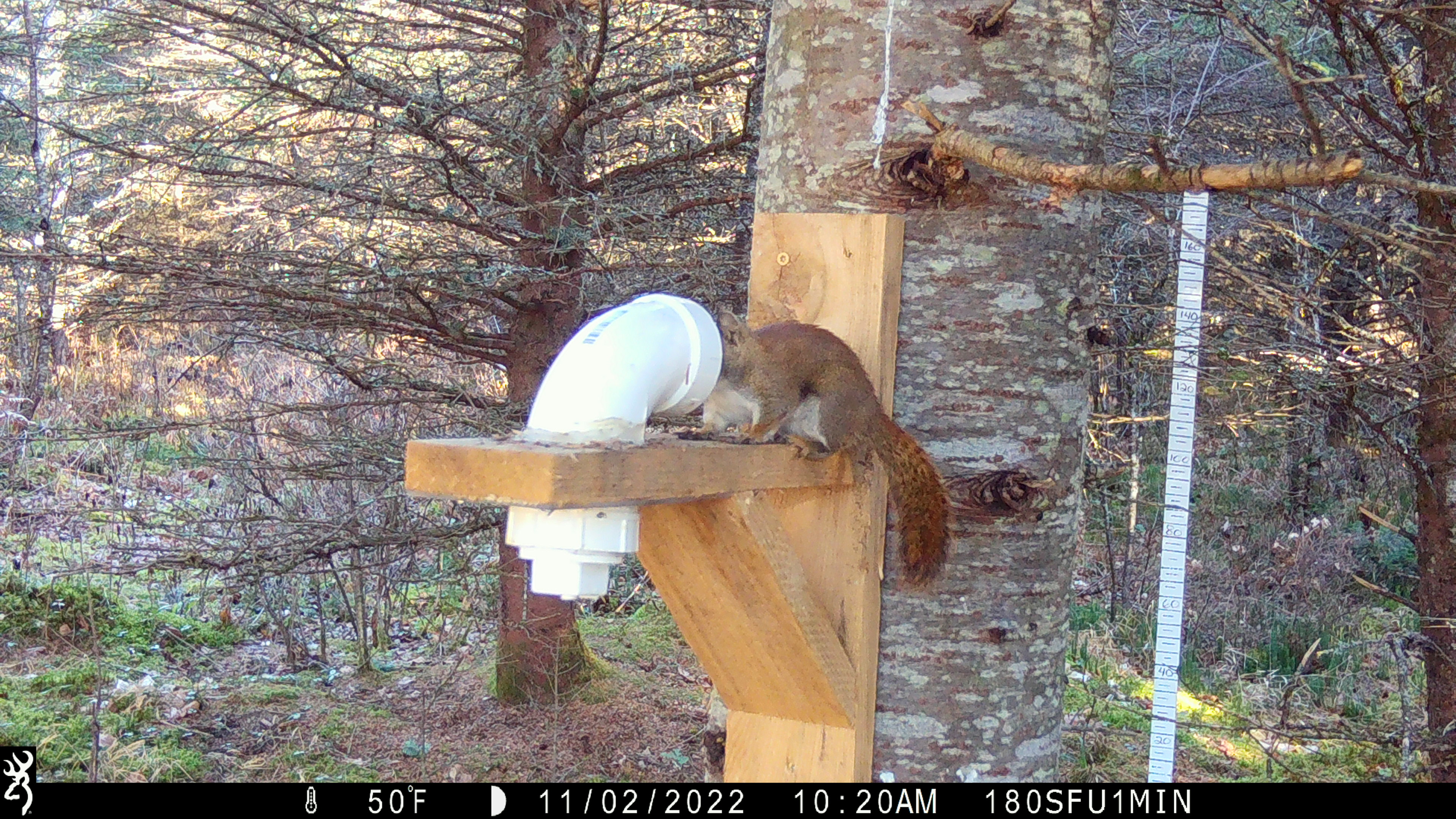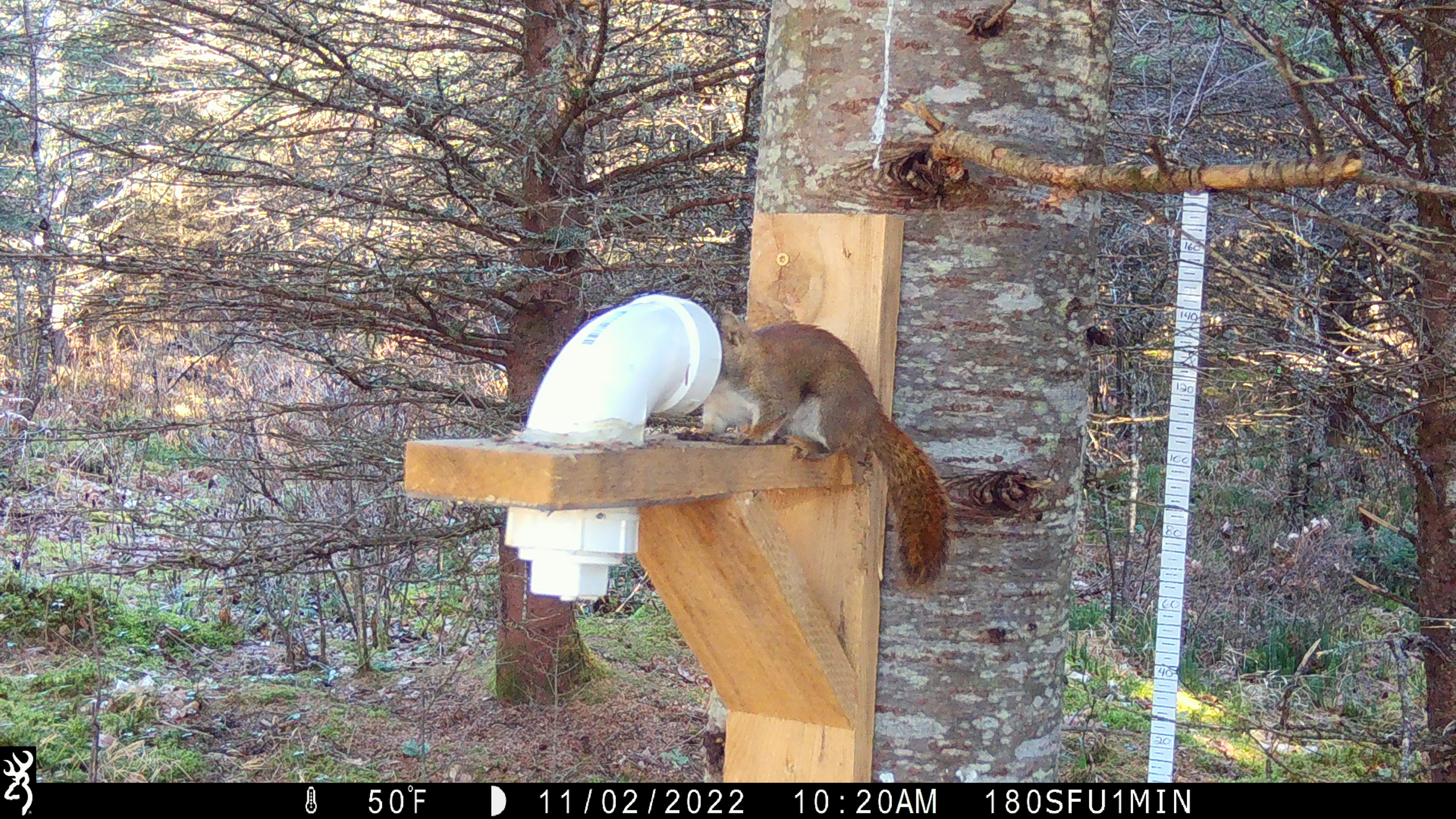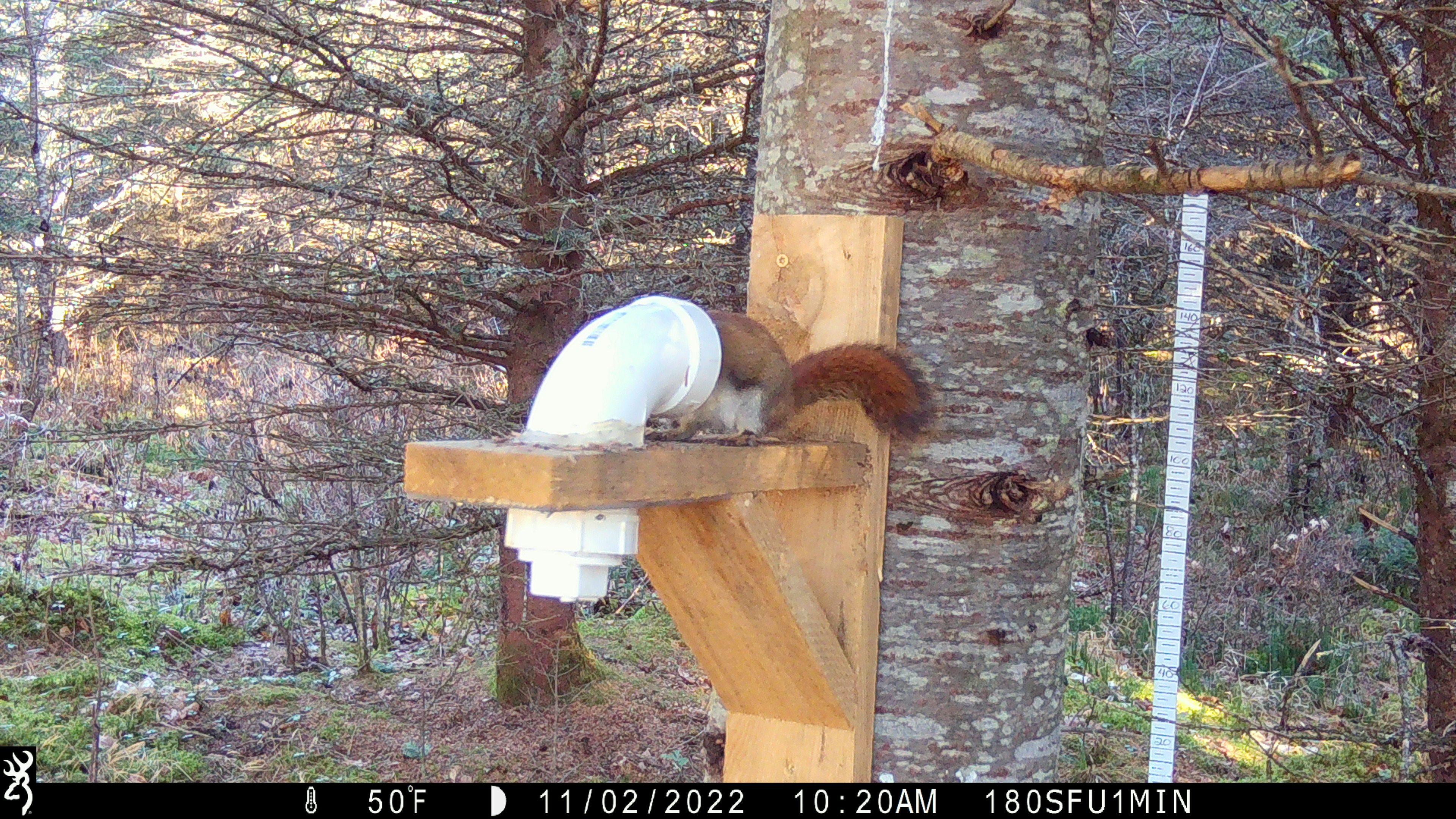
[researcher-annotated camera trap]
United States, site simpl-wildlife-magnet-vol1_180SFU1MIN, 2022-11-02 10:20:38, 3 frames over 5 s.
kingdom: Animalia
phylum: Chordata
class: Mammalia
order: Rodentia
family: Sciuridae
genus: Tamiasciurus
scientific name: Tamiasciurus hudsonicus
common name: red squirrel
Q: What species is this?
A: Red squirrel (Tamiasciurus hudsonicus).